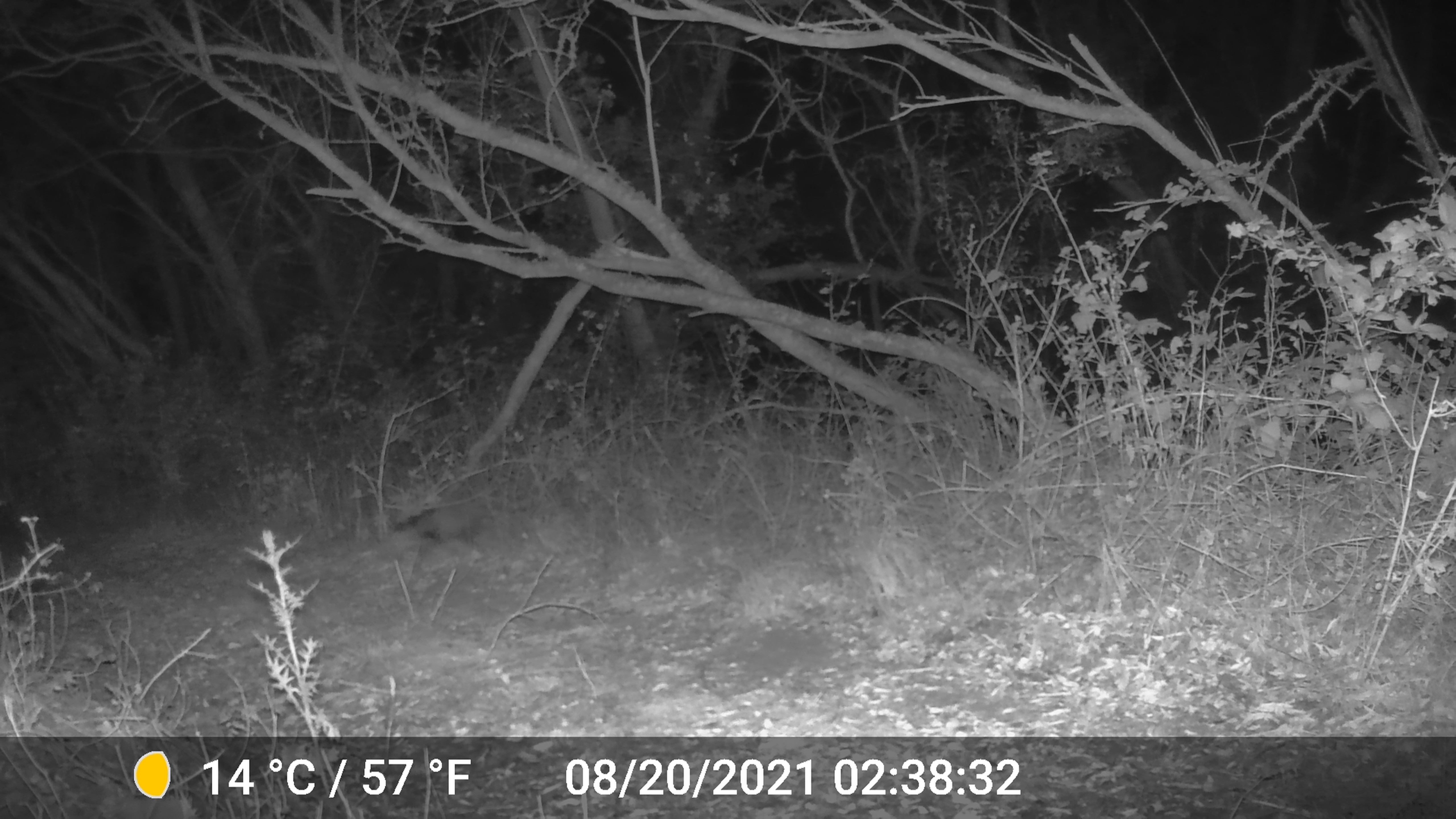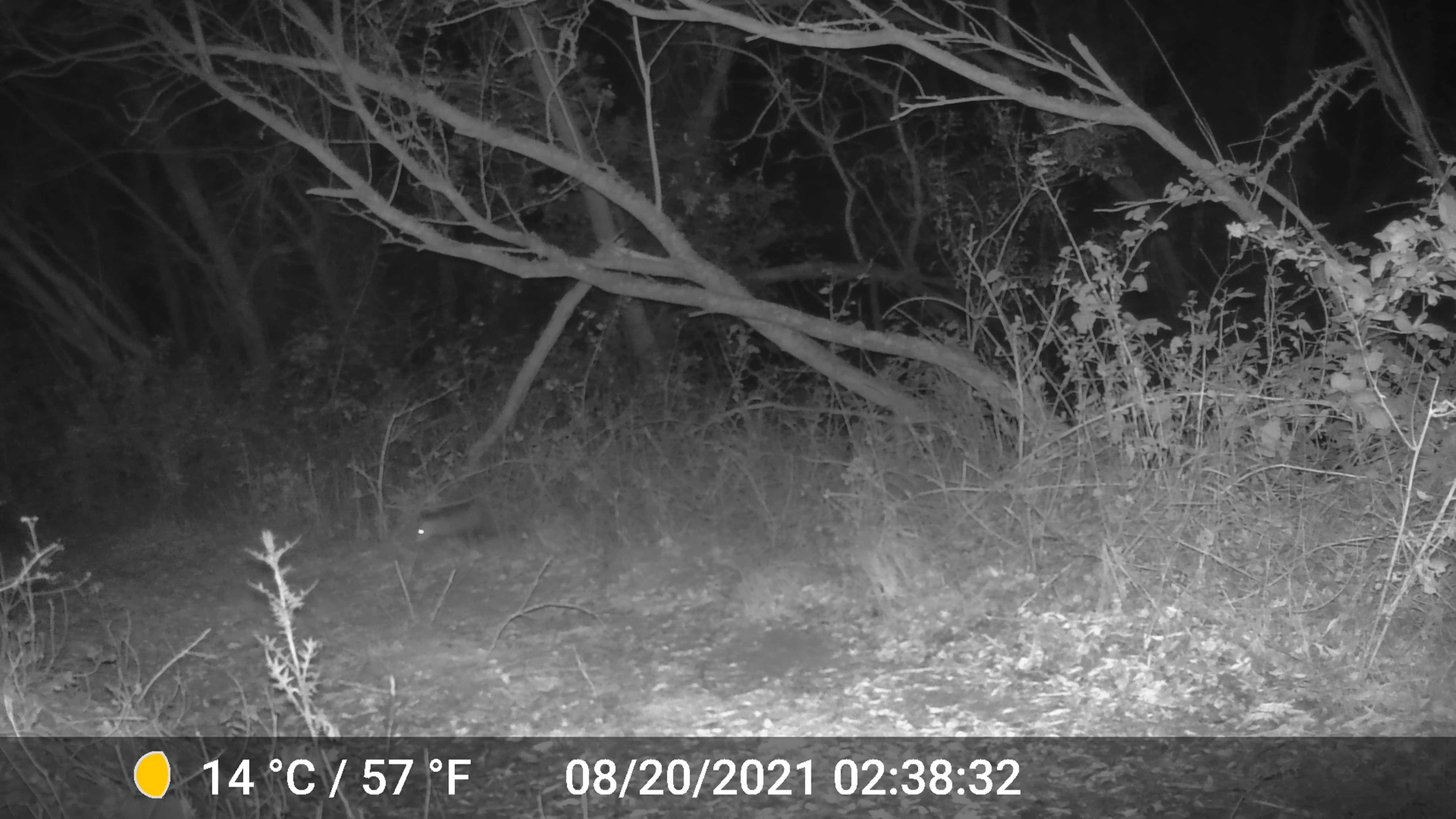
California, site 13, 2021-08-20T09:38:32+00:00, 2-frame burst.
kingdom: Animalia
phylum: Chordata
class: Mammalia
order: Didelphimorphia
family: Didelphidae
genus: Didelphis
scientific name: Didelphis virginiana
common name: virginia opossum